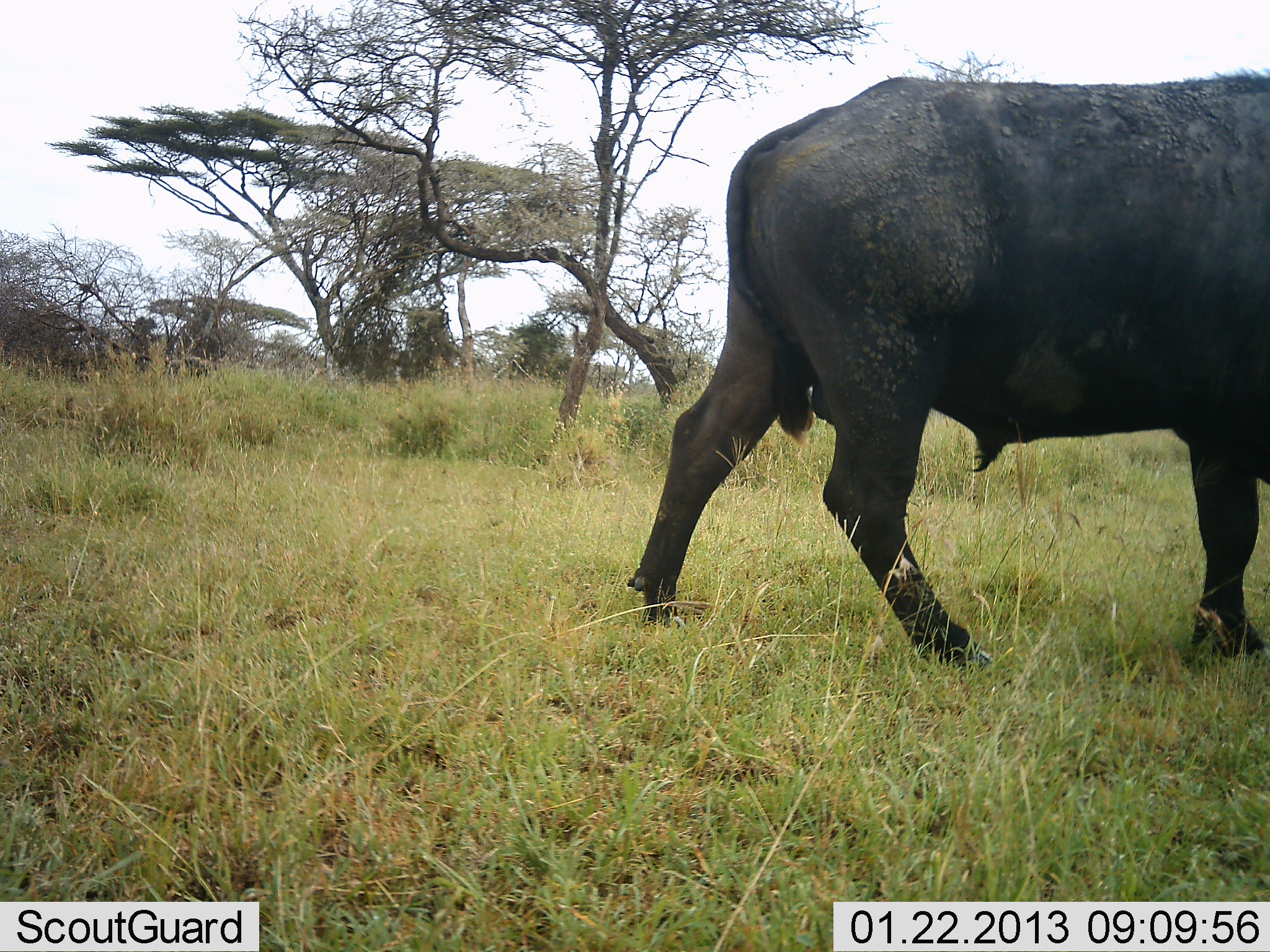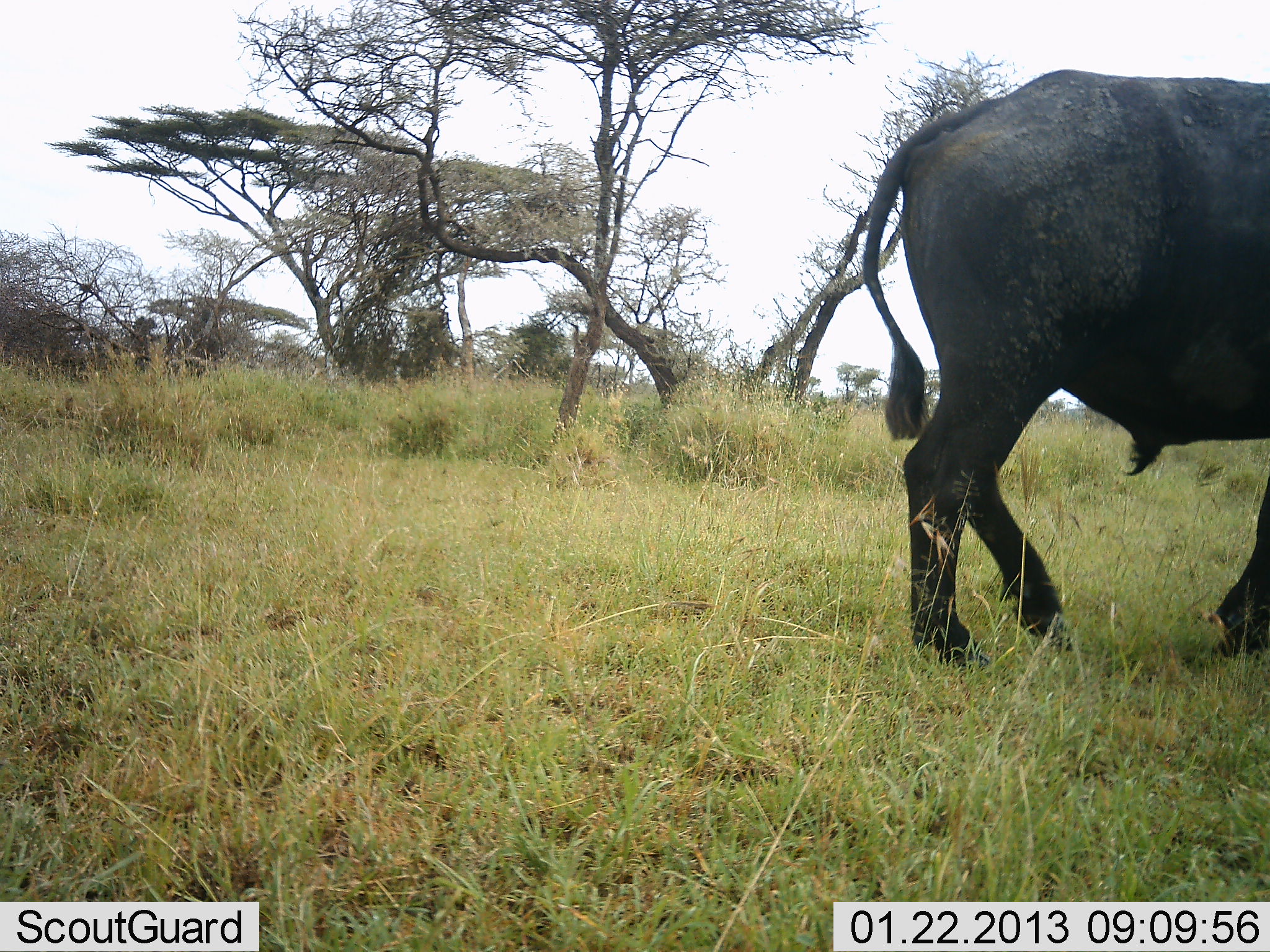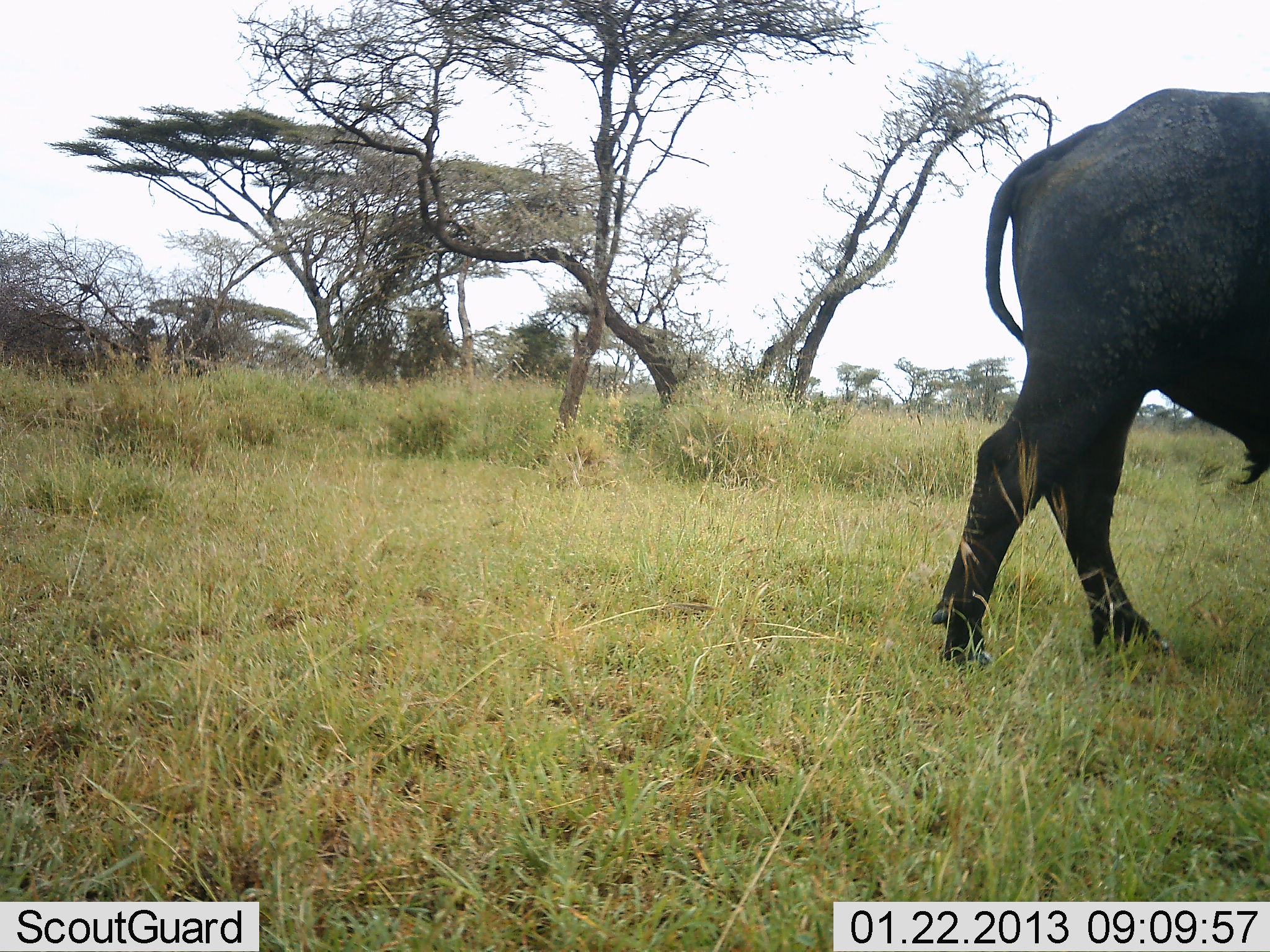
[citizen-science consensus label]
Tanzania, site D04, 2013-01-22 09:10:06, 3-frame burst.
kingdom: Animalia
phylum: Chordata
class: Mammalia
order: Artiodactyla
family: Bovidae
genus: Syncerus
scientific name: Syncerus caffer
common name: cape buffalo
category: buffalo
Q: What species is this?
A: Buffalo (cape buffalo) (Syncerus caffer).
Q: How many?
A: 1.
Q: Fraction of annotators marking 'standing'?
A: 5%.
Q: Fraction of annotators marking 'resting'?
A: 0%.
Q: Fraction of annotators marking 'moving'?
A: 95%.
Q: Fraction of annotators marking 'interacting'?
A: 0%.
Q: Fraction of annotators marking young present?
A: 0%.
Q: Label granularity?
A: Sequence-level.